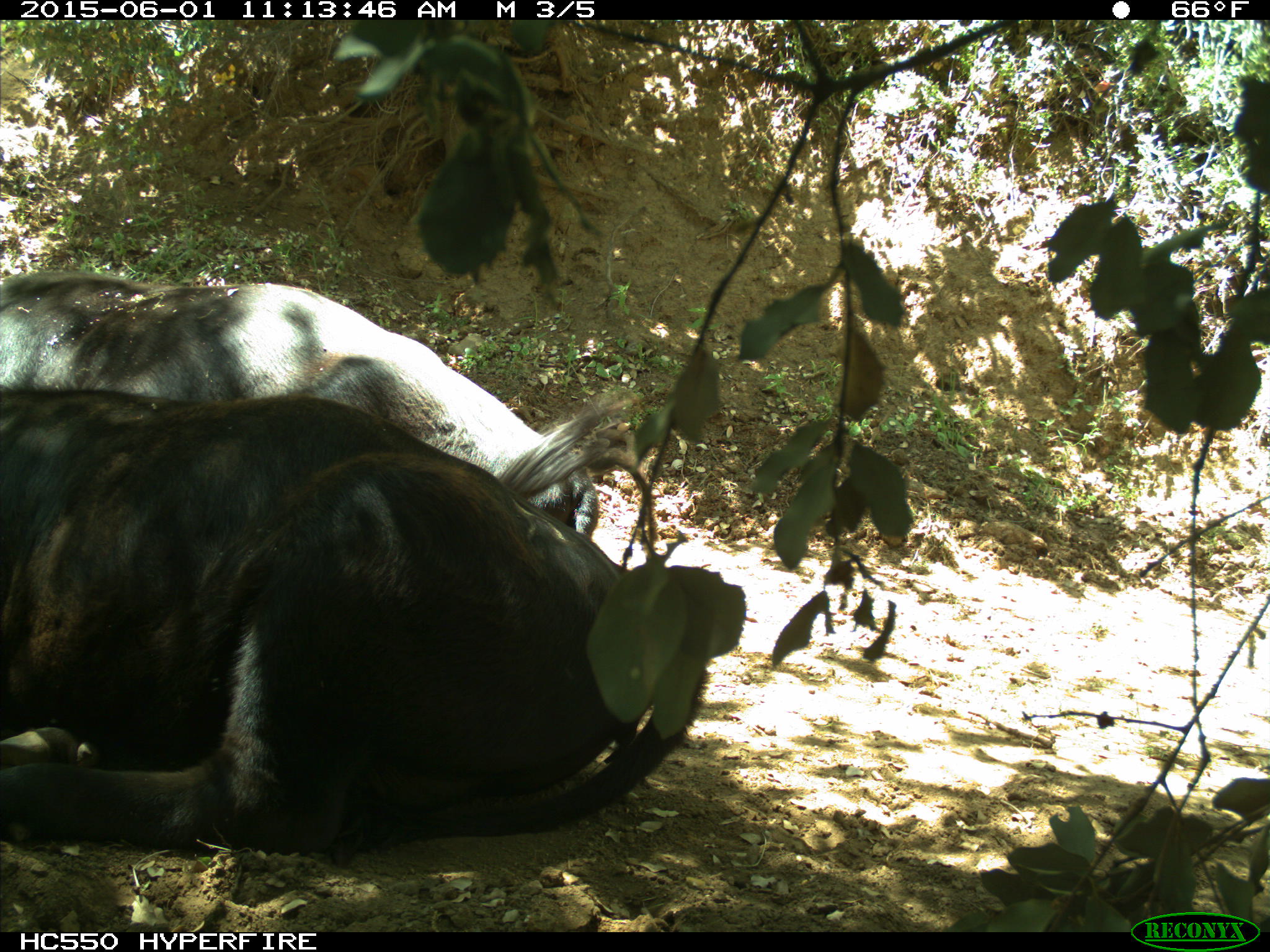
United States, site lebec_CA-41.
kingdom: Animalia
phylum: Chordata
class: Mammalia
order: Artiodactyla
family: Bovidae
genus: Bos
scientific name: Bos taurus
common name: domestic cow